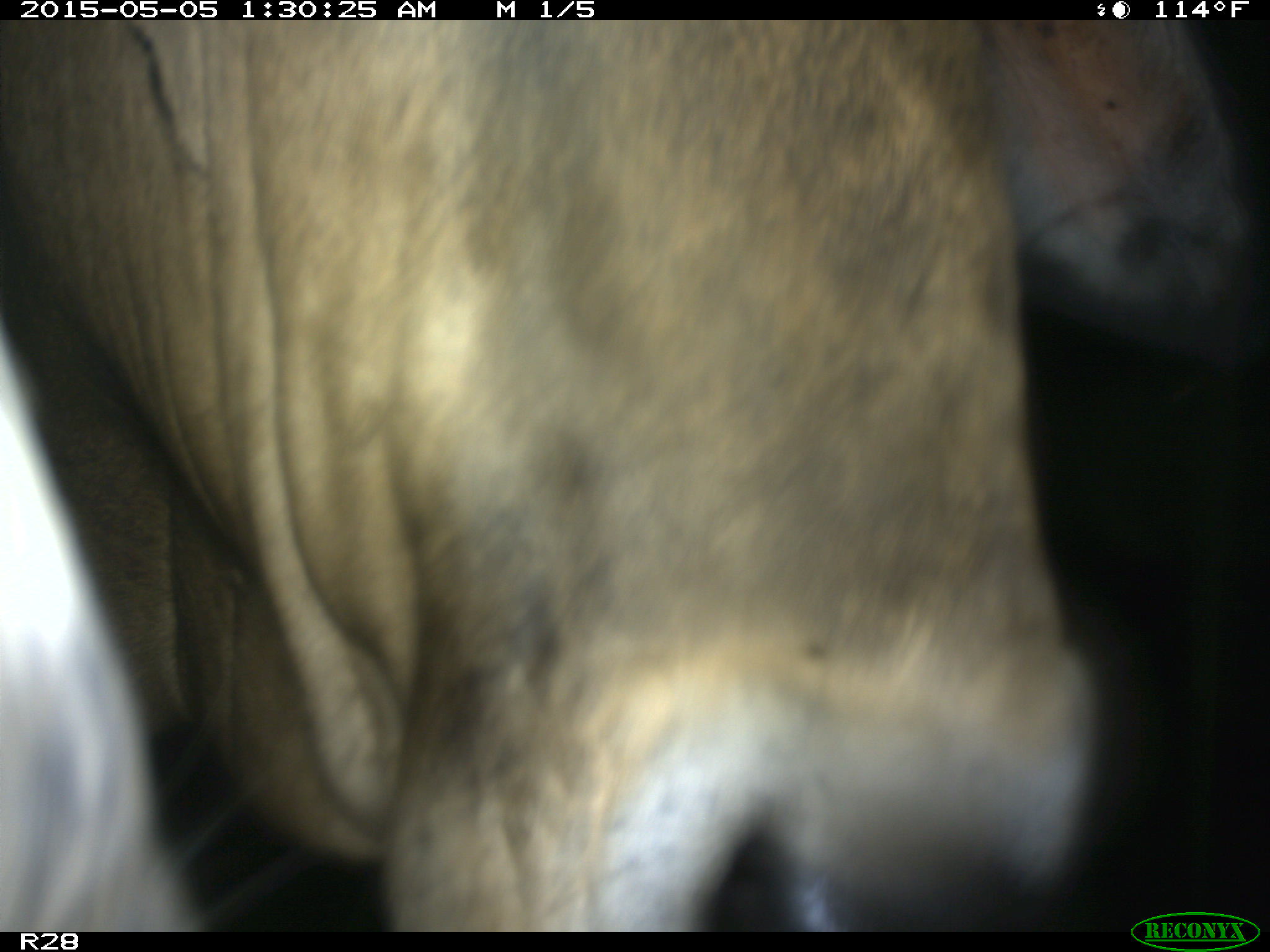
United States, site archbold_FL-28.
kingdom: Animalia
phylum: Chordata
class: Mammalia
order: Artiodactyla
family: Bovidae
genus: Bos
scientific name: Bos taurus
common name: domestic cow